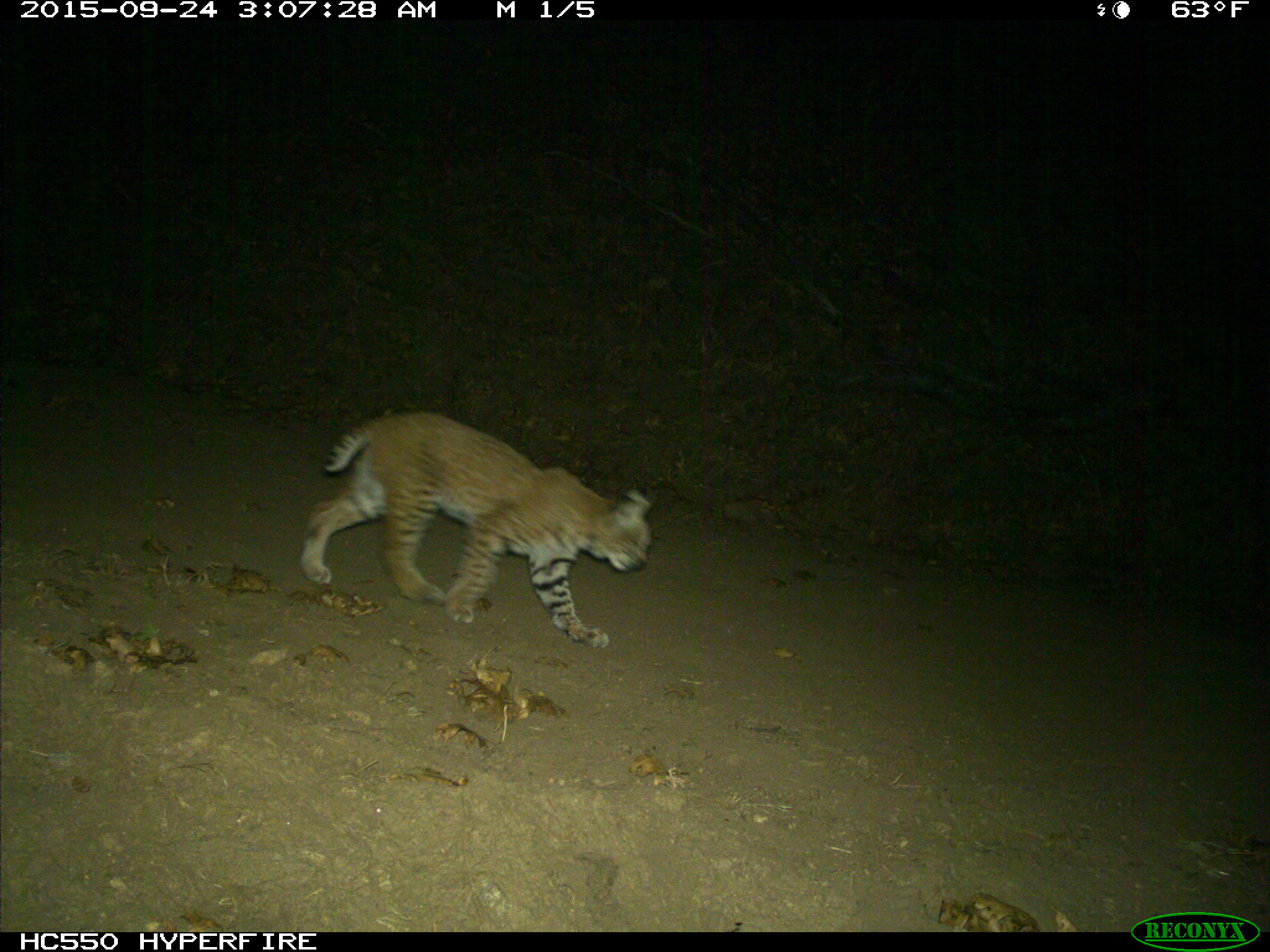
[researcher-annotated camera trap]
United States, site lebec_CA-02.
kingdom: Animalia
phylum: Chordata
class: Mammalia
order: Carnivora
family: Felidae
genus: Lynx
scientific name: Lynx rufus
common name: bobcat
Lynx rufus (bobcat).